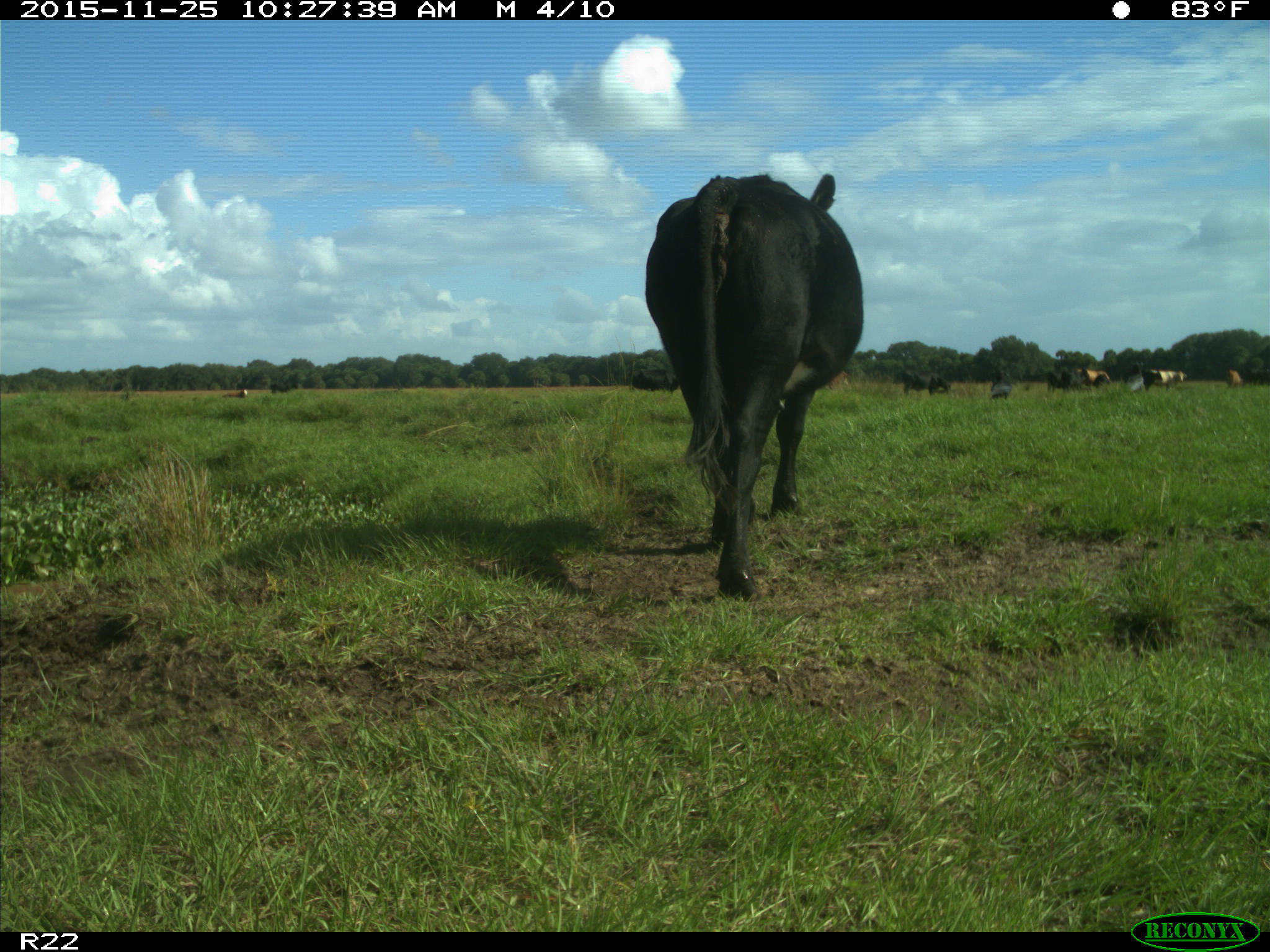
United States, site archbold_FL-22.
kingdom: Animalia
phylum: Chordata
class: Mammalia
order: Artiodactyla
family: Bovidae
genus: Bos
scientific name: Bos taurus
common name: domestic cow